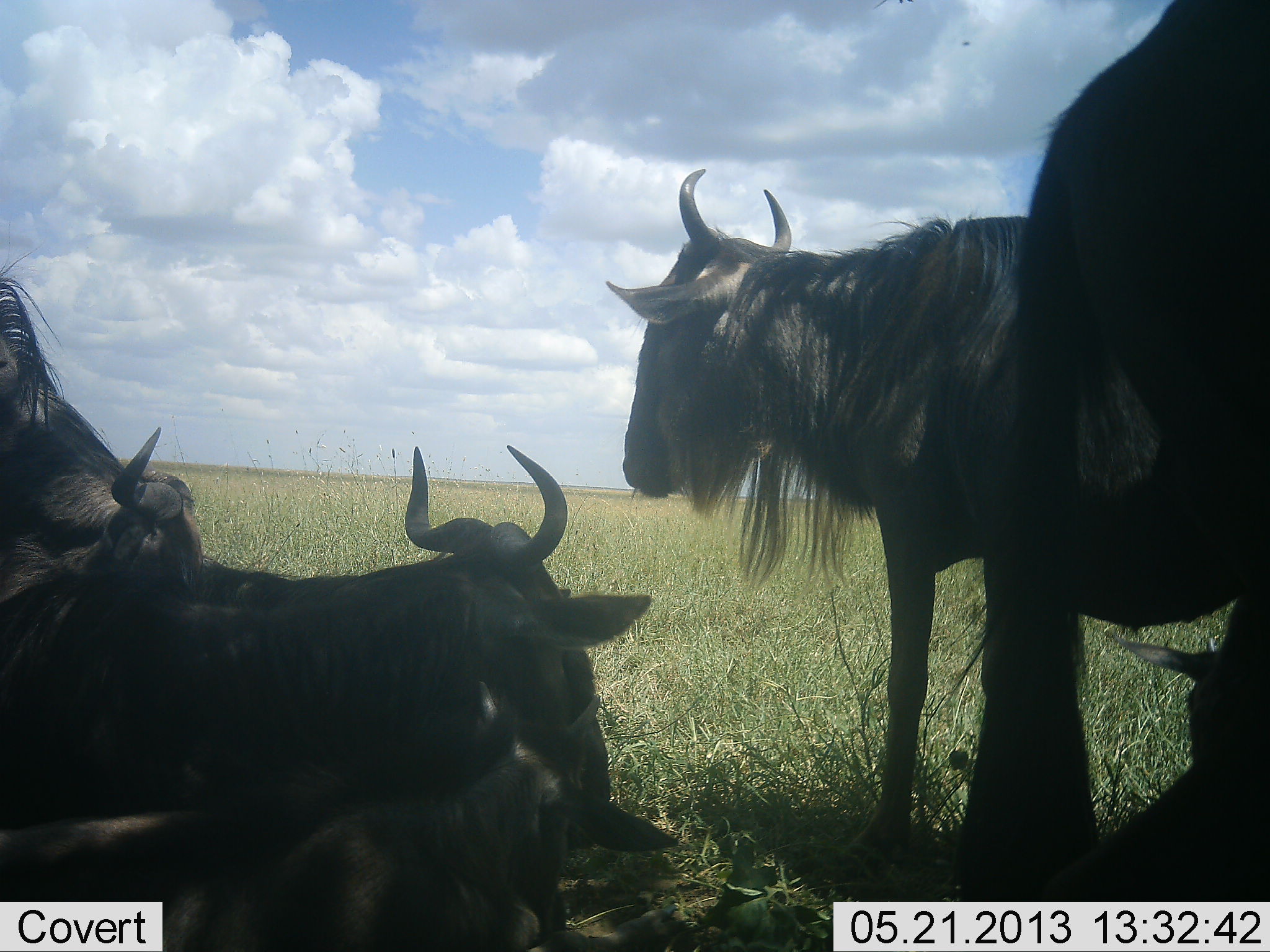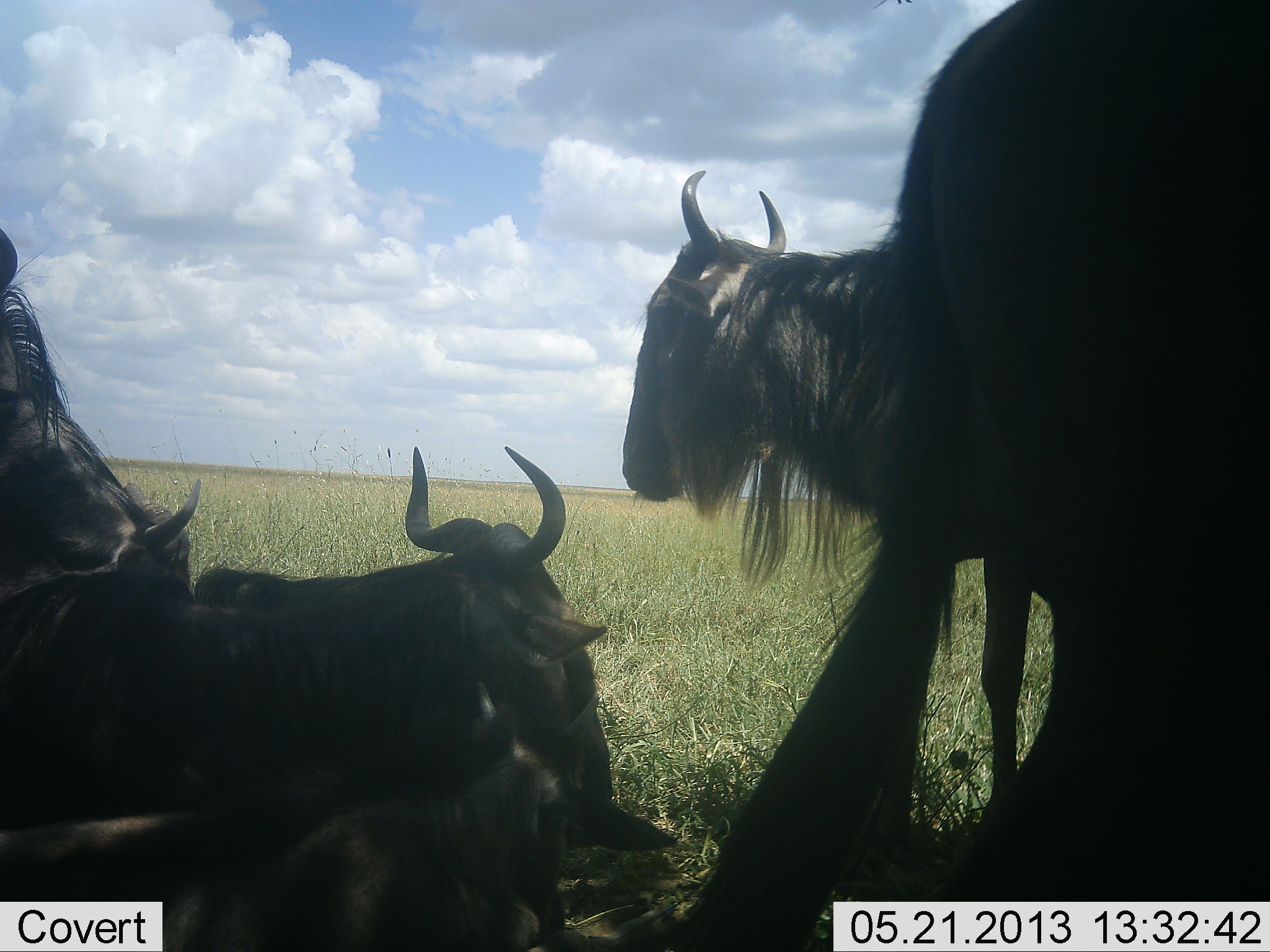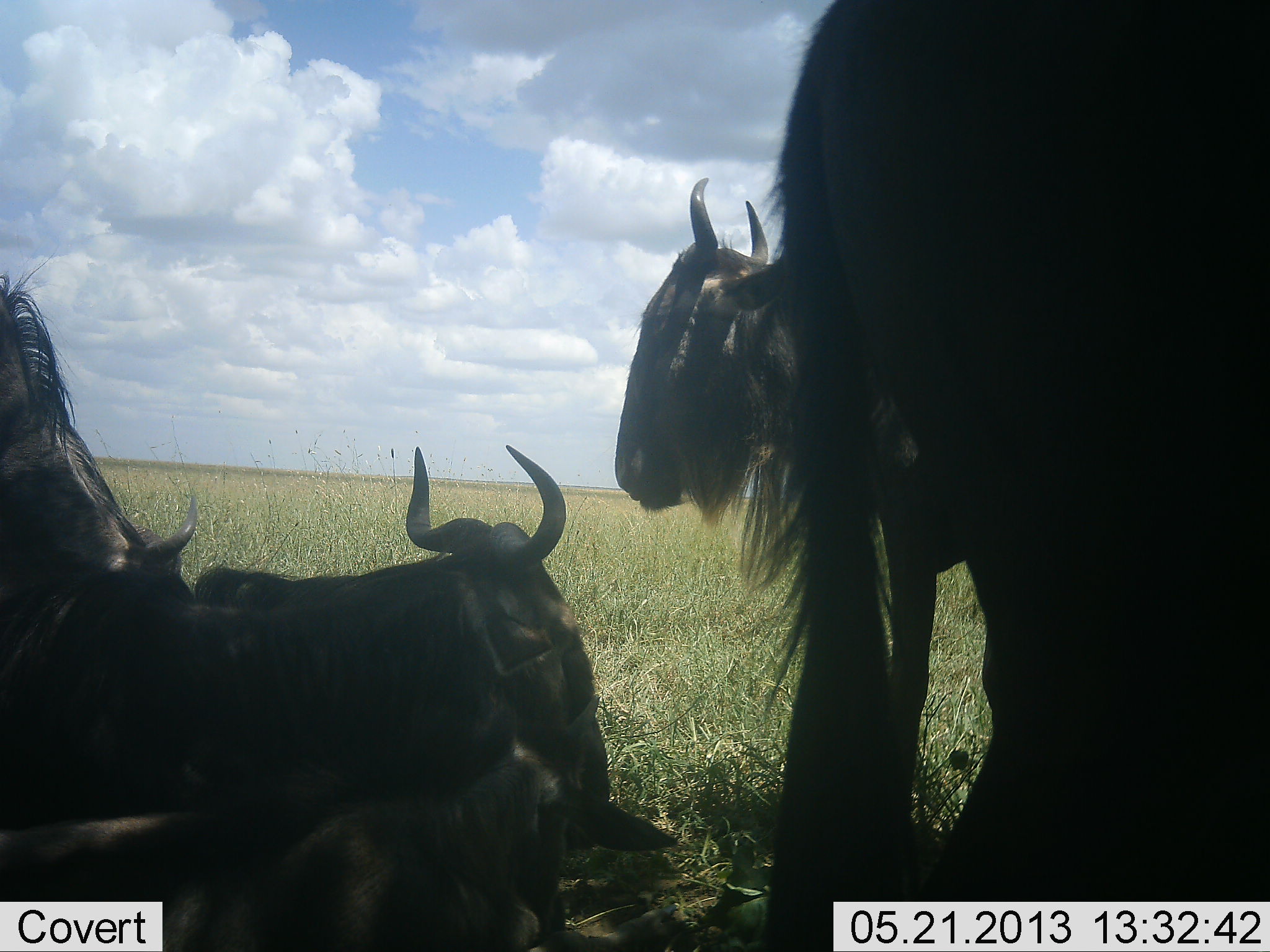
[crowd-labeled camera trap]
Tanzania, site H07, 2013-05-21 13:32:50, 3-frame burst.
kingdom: Animalia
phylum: Chordata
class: Mammalia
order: Artiodactyla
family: Bovidae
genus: Connochaetes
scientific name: Connochaetes taurinus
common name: blue wildebeest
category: wildebeest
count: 5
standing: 60%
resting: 90%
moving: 40%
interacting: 30%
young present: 30%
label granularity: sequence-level